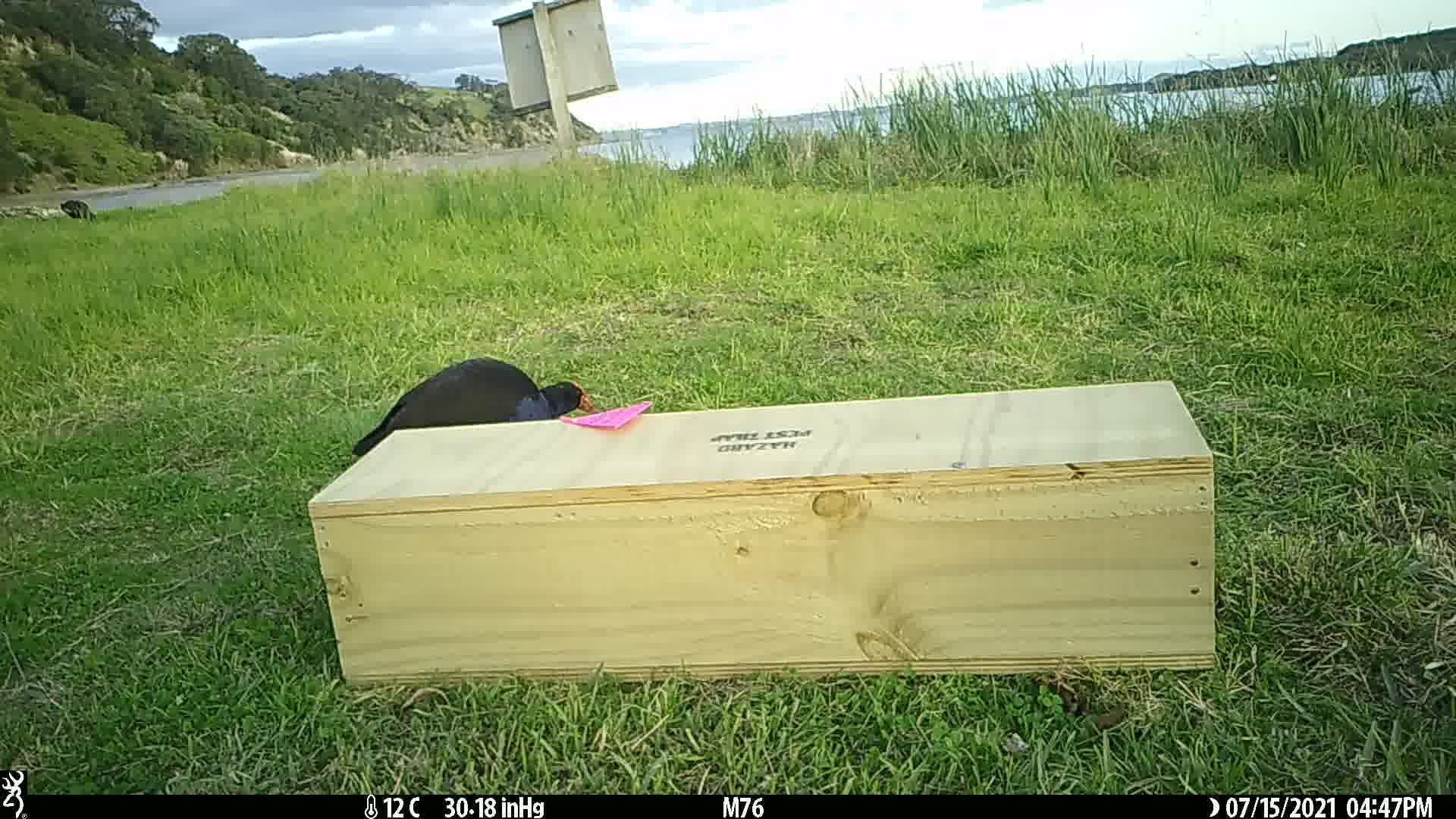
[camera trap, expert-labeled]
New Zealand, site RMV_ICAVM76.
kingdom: Animalia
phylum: Chordata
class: Aves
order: Gruiformes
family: Rallidae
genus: Porphyrio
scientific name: Porphyrio melanotus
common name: australasian swamphen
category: pukeko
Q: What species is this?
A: Pukeko (australasian swamphen) (Porphyrio melanotus).